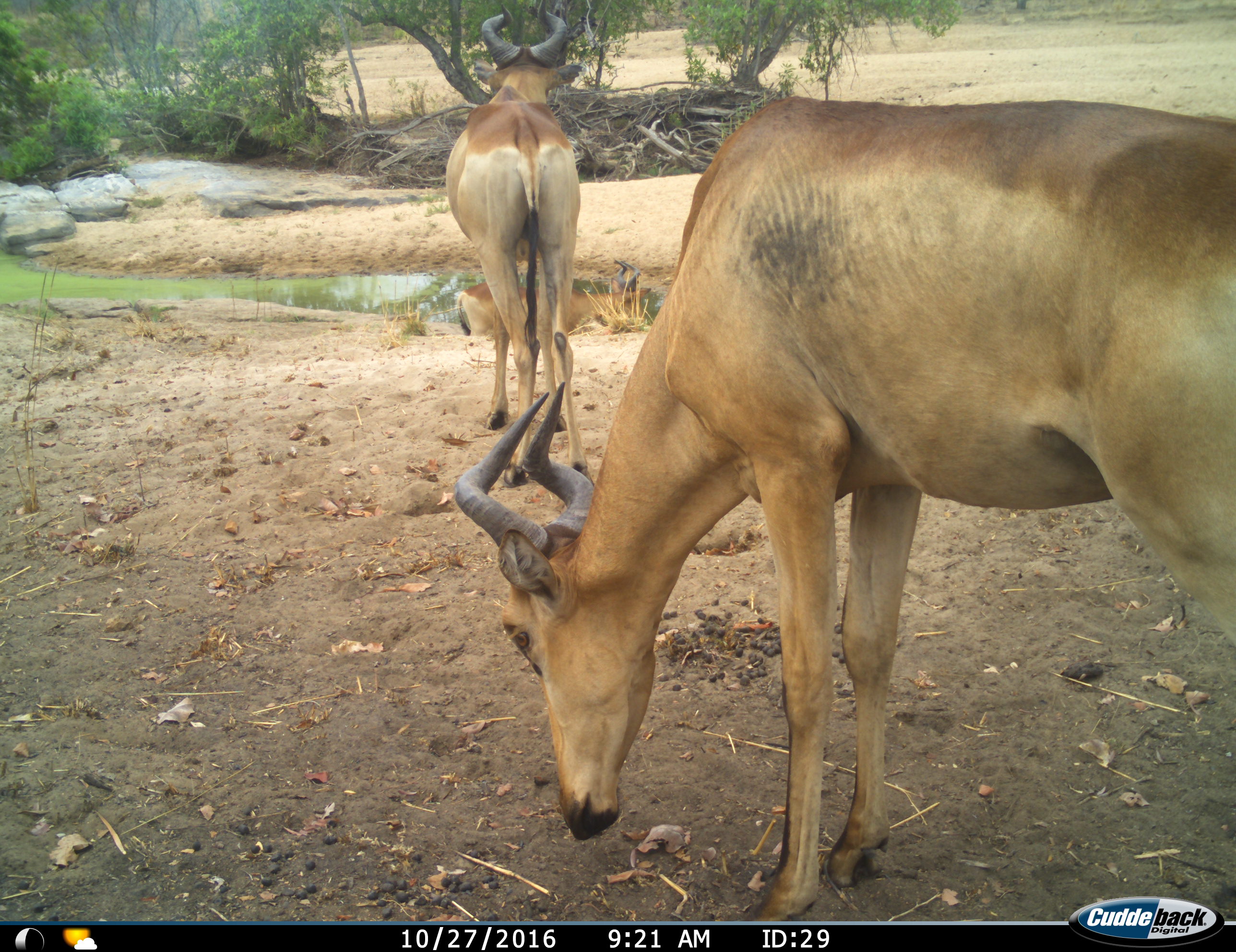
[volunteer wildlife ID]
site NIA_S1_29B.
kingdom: Animalia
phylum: Chordata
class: Mammalia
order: Artiodactyla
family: Bovidae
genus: Alcelaphus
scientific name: Alcelaphus buselaphus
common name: hartebeest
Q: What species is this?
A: Hartebeest (Alcelaphus buselaphus).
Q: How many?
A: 2.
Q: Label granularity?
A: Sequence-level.